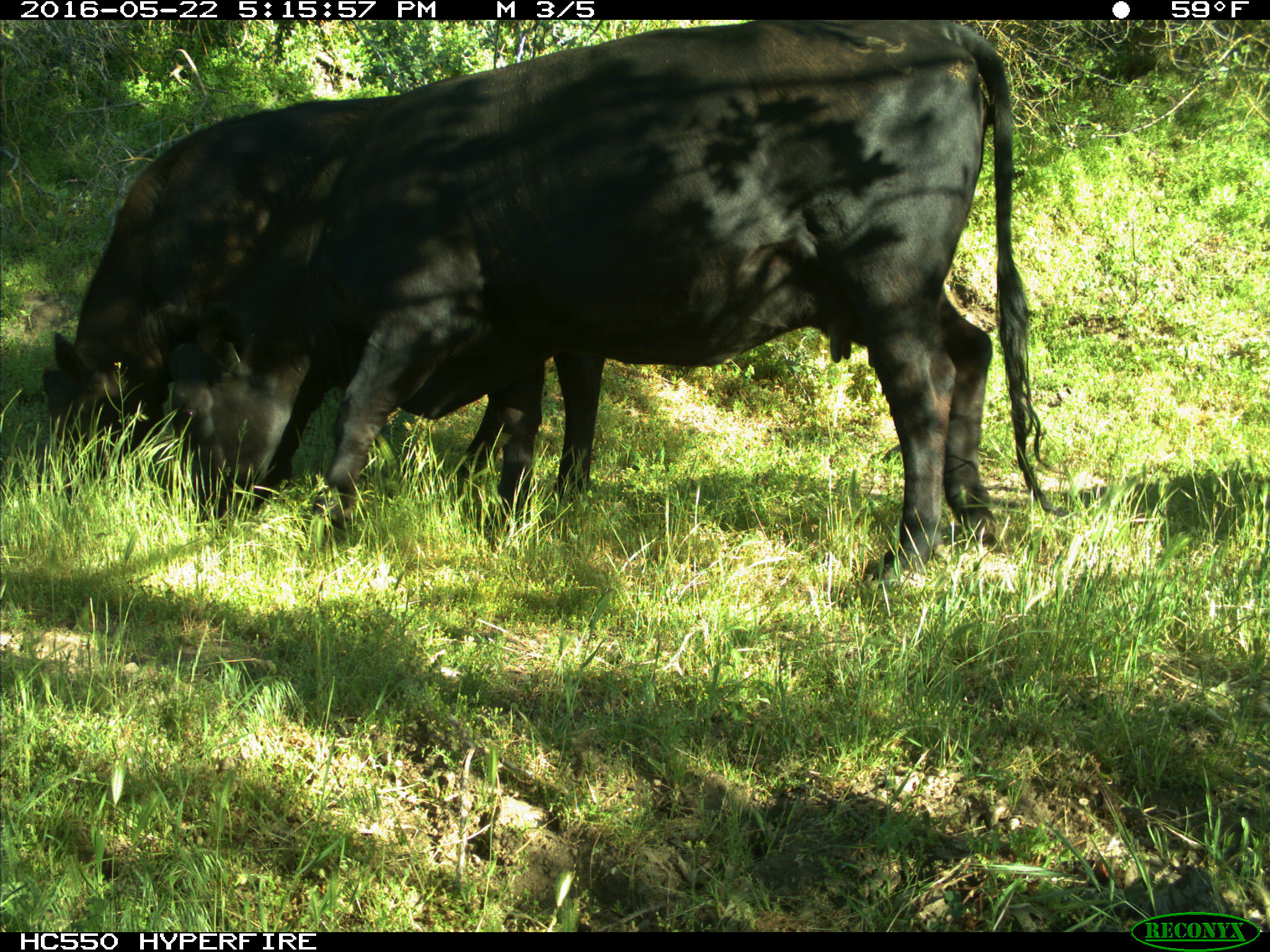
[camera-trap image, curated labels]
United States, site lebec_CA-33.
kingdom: Animalia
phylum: Chordata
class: Mammalia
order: Artiodactyla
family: Bovidae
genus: Bos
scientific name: Bos taurus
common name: domestic cow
Bos taurus (domestic cow).